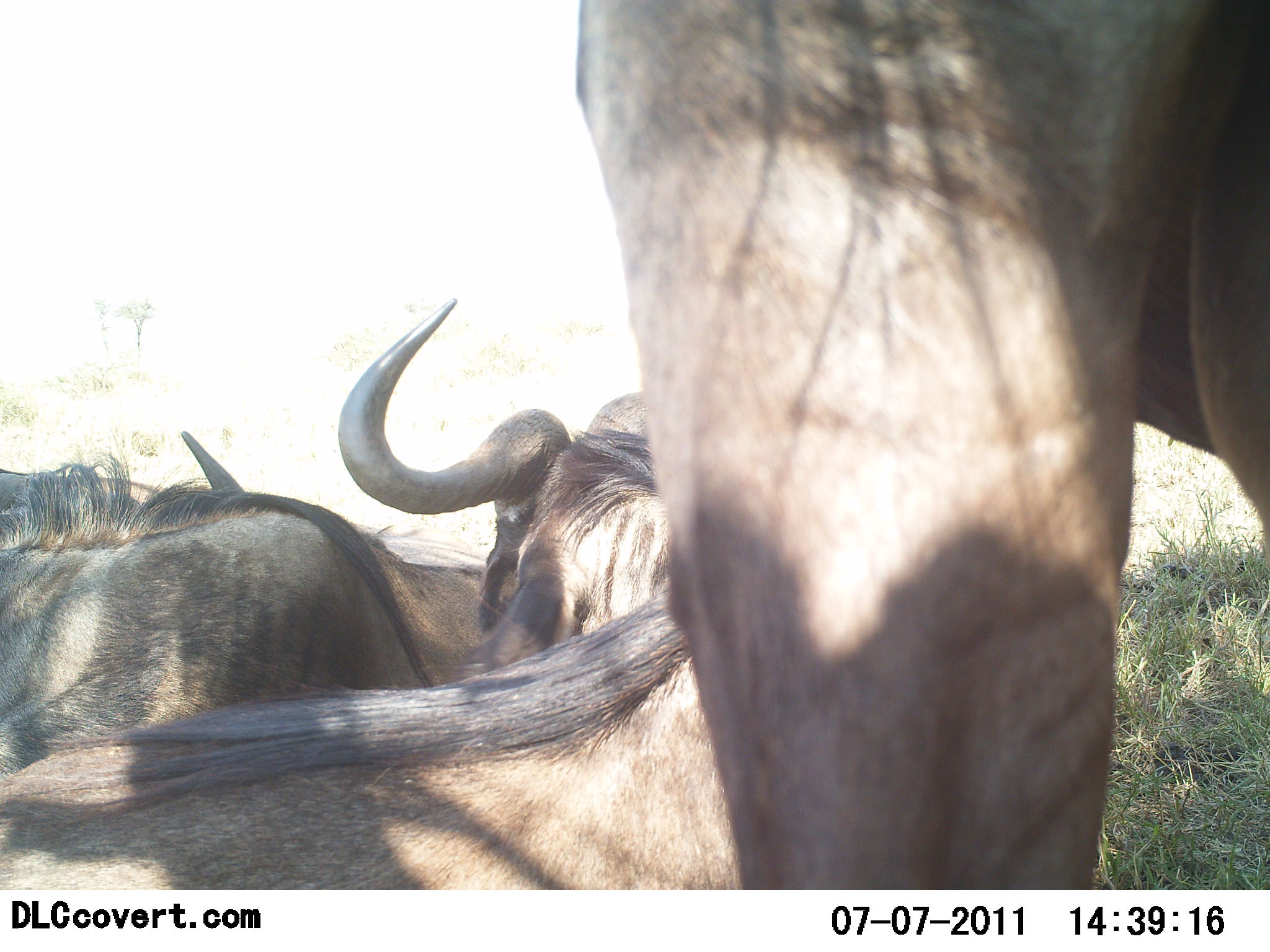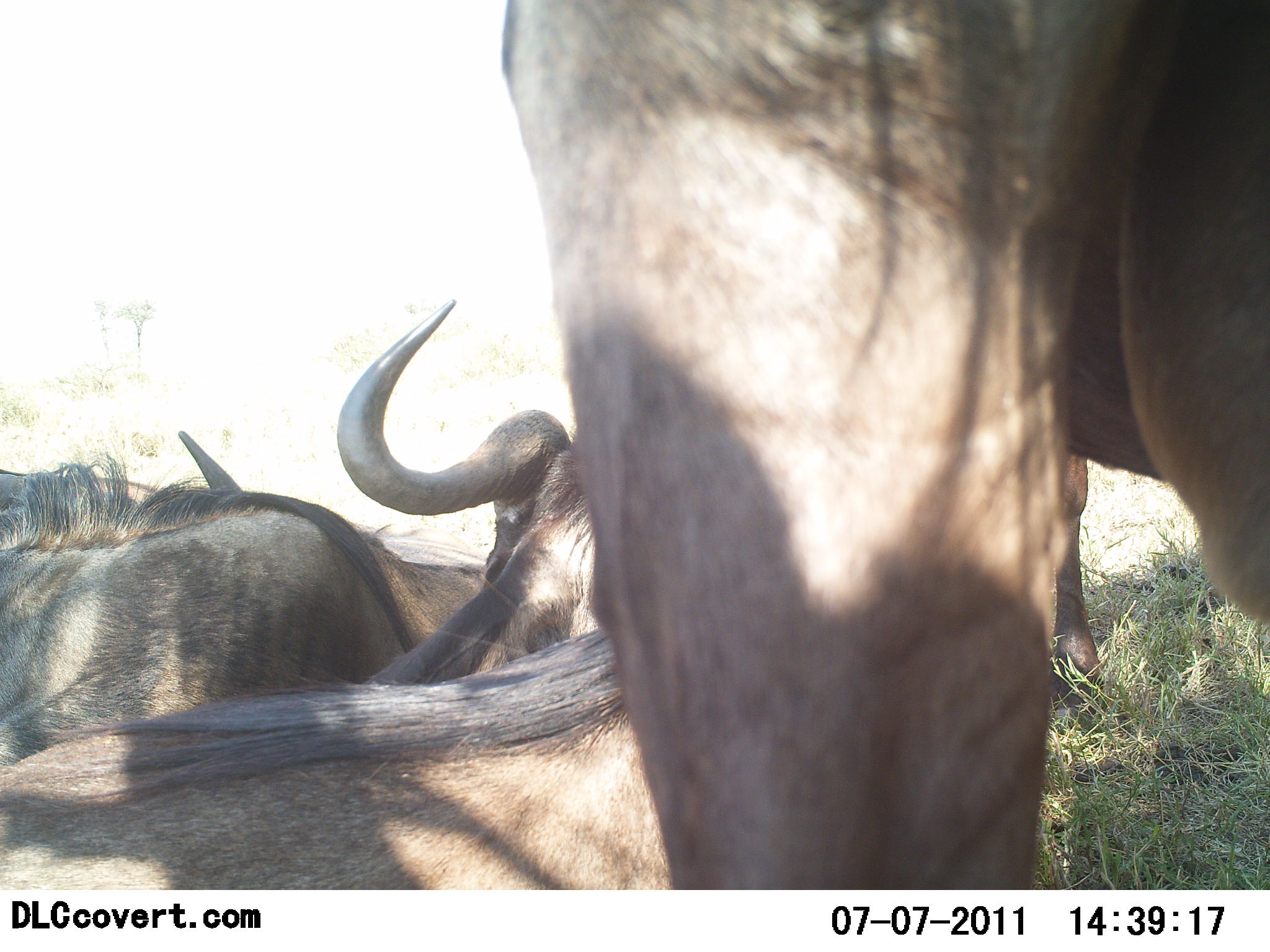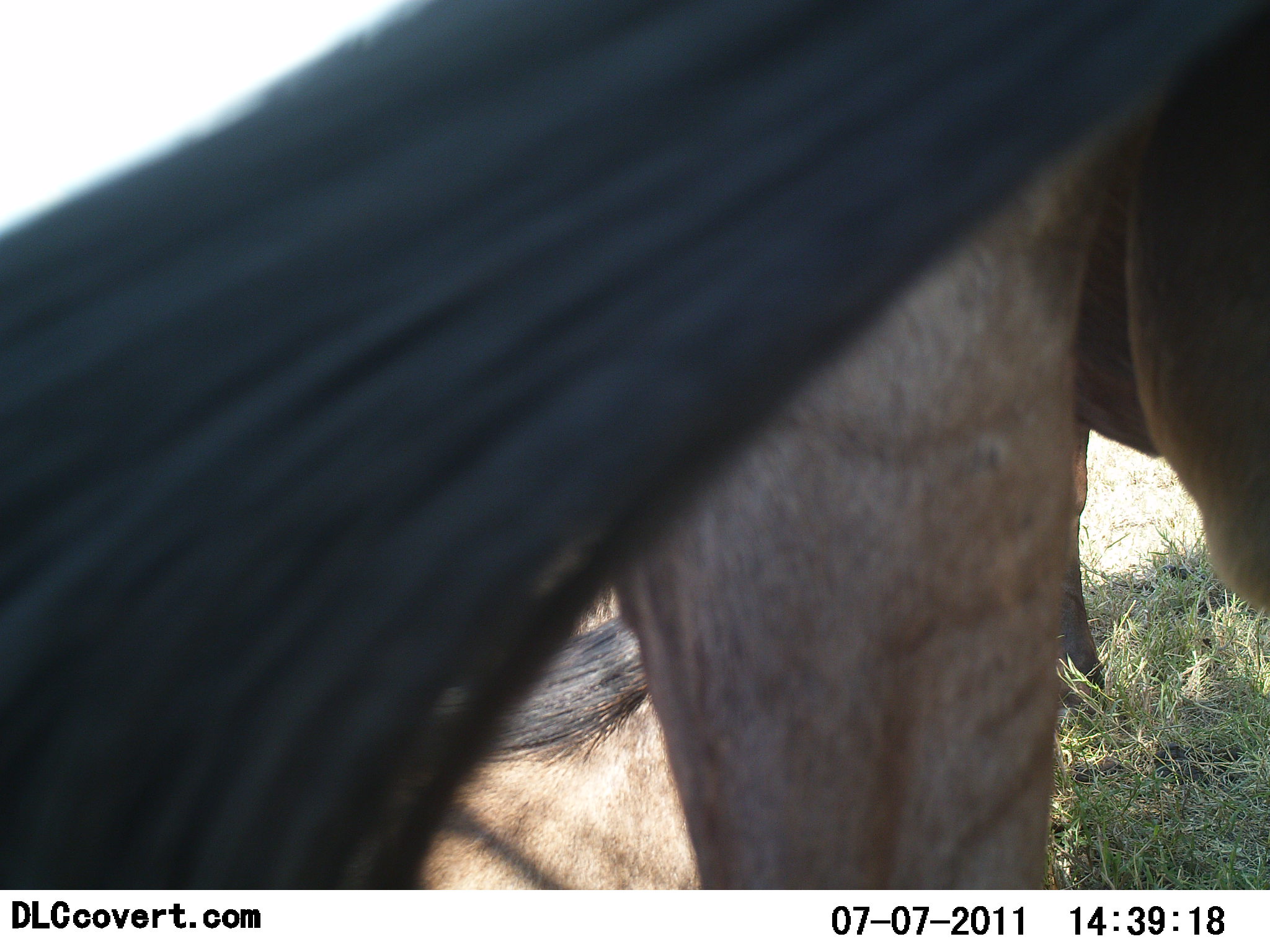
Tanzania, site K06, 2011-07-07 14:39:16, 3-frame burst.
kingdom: Animalia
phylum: Chordata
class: Mammalia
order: Artiodactyla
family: Bovidae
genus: Connochaetes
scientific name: Connochaetes taurinus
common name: blue wildebeest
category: wildebeest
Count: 4.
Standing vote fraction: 60%.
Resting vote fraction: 70%.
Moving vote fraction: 20%.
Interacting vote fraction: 0%.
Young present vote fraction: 0%.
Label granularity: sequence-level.